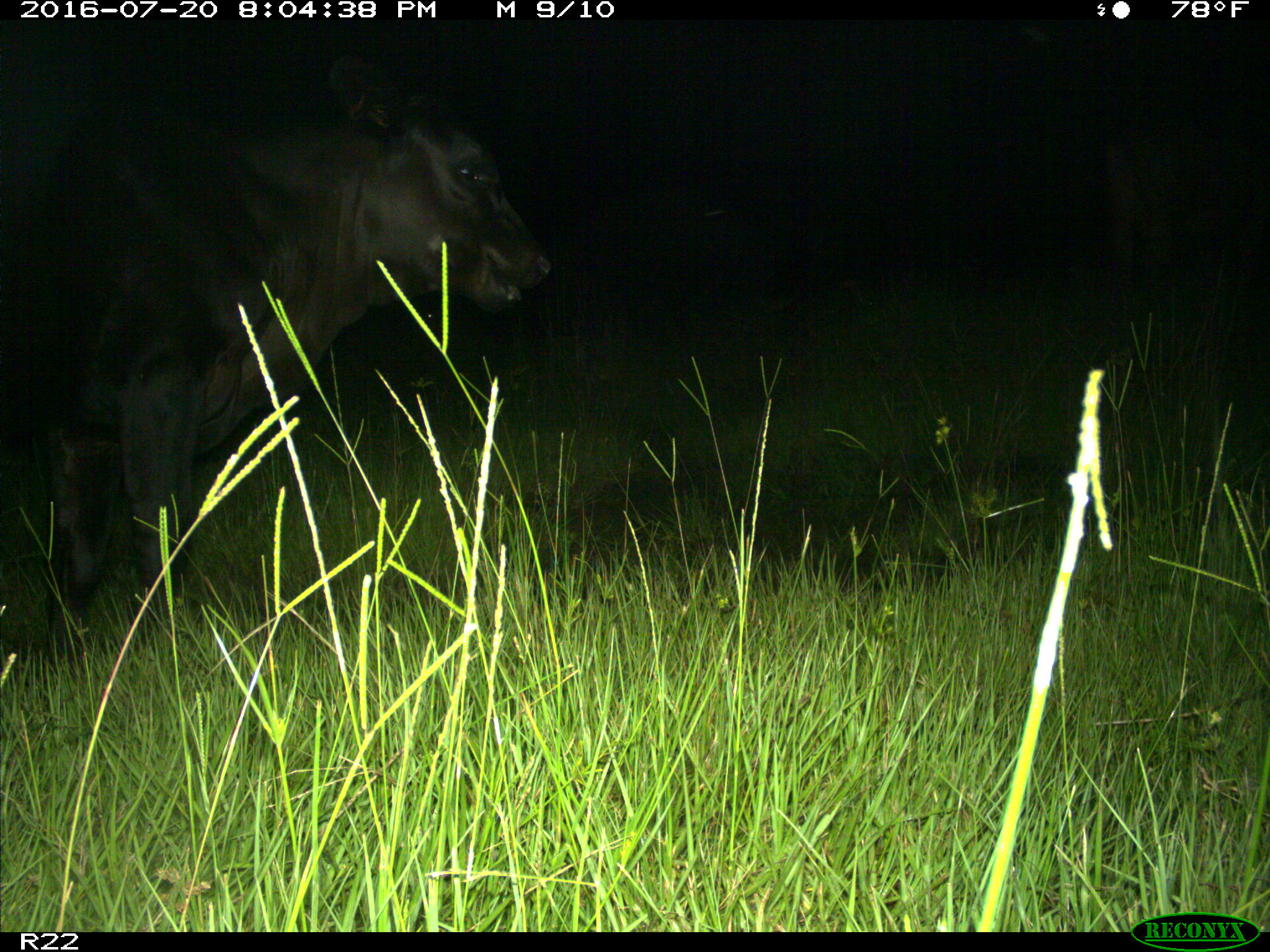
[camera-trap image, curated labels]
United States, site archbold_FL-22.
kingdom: Animalia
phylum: Chordata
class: Mammalia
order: Artiodactyla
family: Bovidae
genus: Bos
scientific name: Bos taurus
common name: domestic cow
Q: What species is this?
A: Bos taurus (domestic cow).